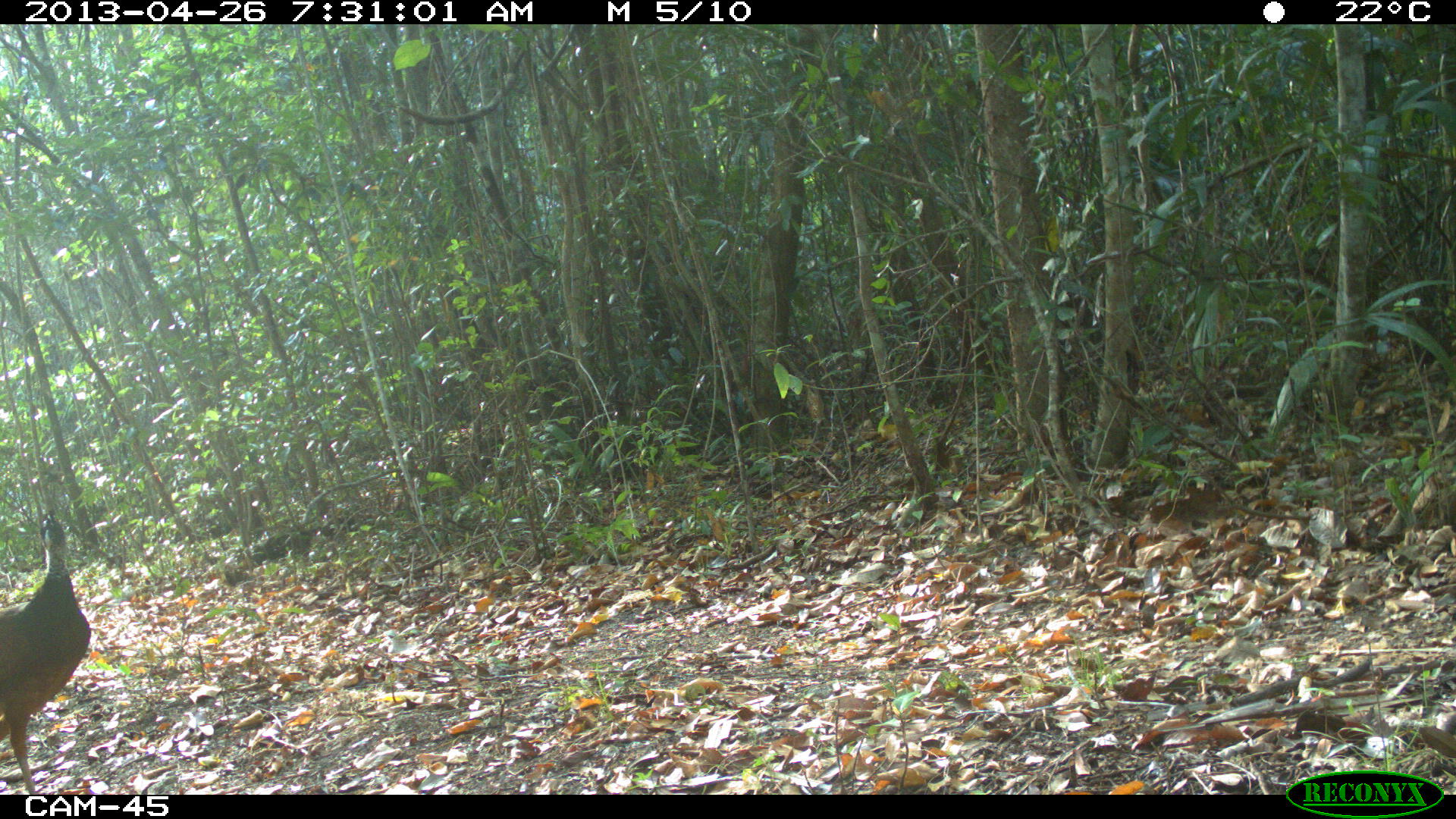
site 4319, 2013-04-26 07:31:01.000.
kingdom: Animalia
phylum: Chordata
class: Aves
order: Galliformes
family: Cracidae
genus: Crax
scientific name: Crax rubra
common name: great curassow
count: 1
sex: female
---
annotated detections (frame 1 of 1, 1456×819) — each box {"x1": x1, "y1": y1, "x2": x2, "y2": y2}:
crax rubra: {"x1": 0, "y1": 504, "x2": 92, "y2": 793}